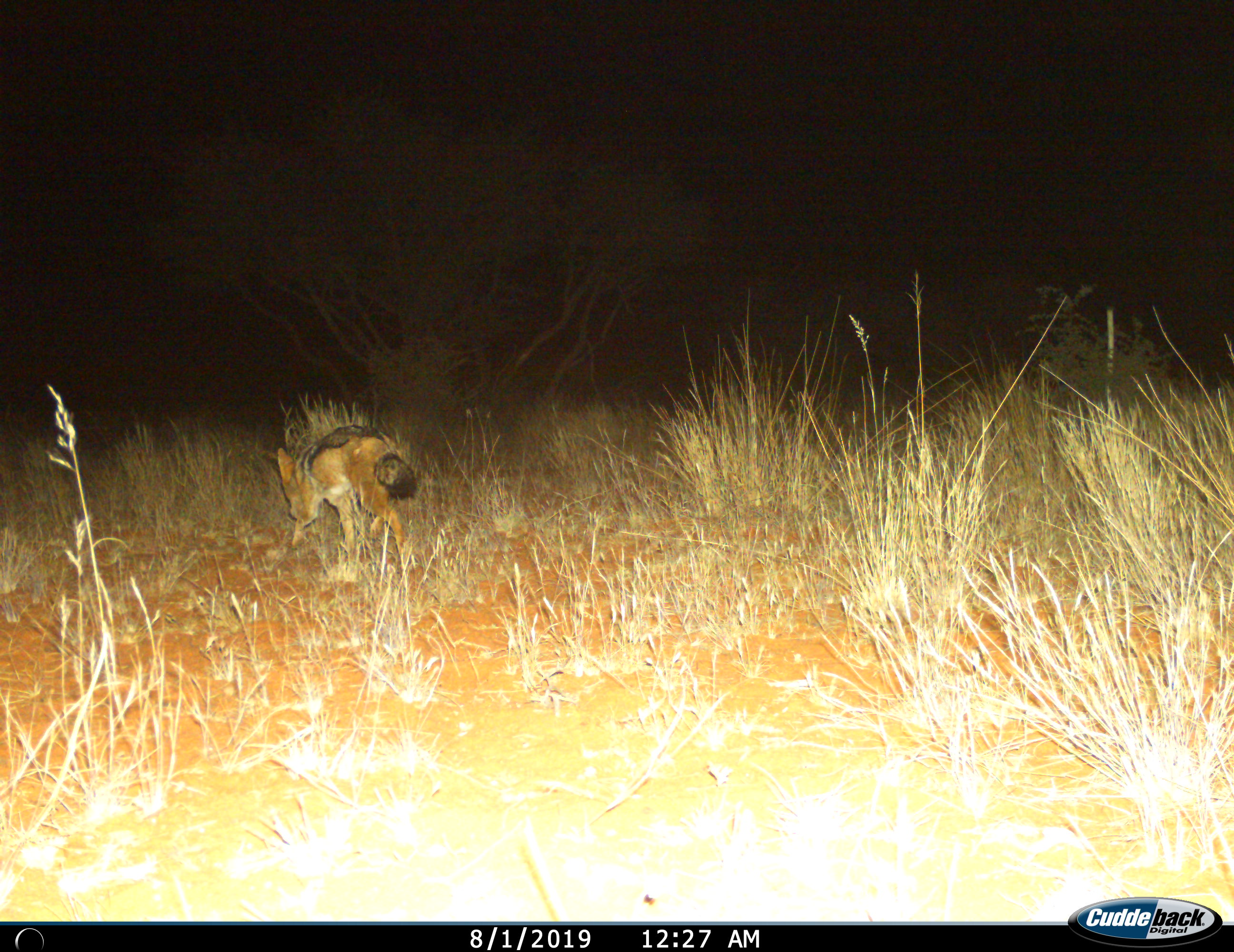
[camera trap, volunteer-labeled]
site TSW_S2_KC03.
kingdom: Animalia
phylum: Chordata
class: Mammalia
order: Carnivora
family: Canidae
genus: Lupulella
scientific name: Lupulella mesomelas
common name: black-backed jackal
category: jackalblackbacked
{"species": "jackalblackbacked (black-backed jackal) (Lupulella mesomelas)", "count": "1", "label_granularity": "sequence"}